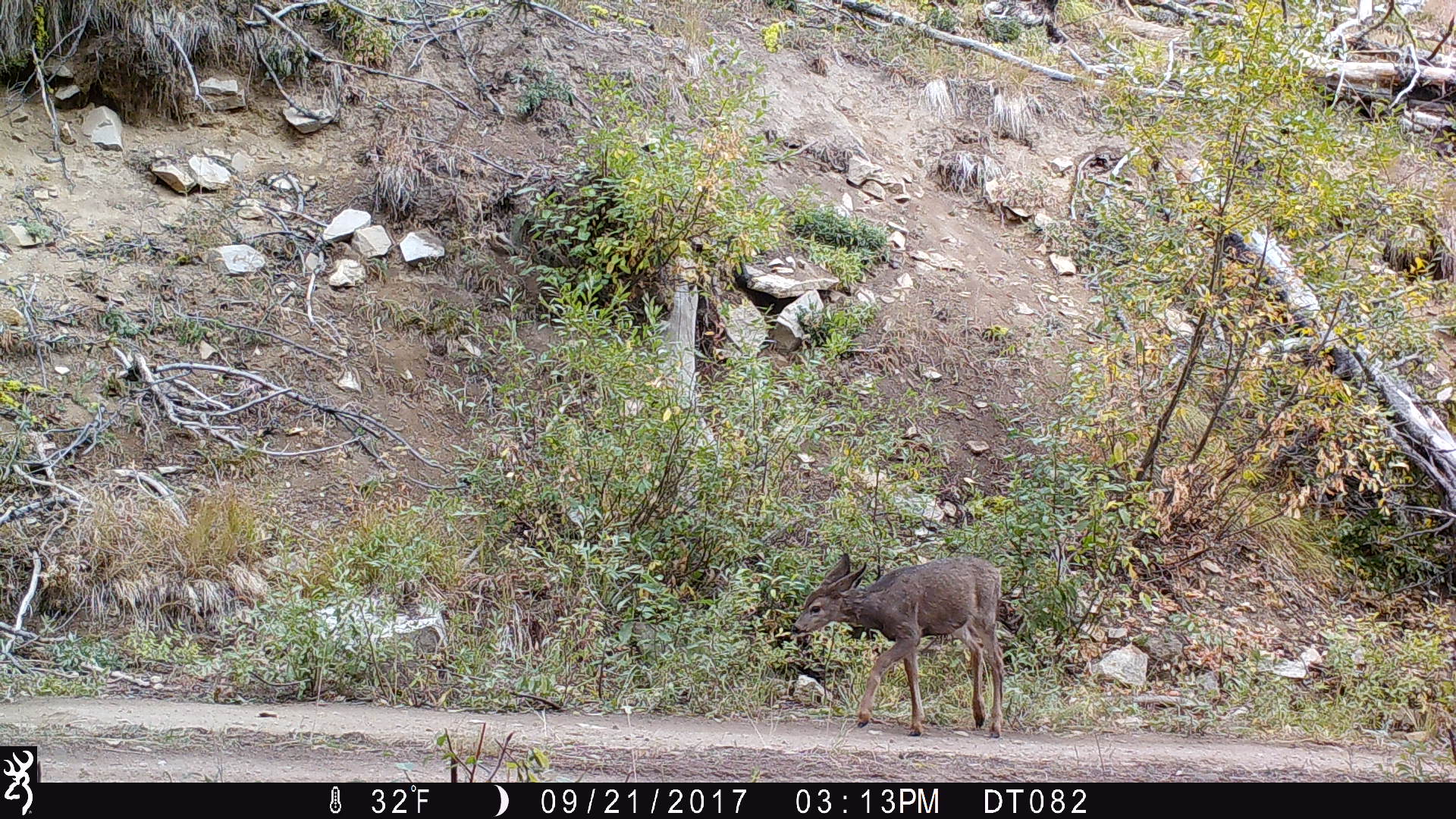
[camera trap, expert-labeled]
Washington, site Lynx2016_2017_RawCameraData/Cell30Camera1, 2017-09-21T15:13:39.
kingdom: Animalia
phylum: Chordata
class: Mammalia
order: Artiodactyla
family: Cervidae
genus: Odocoileus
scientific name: Odocoileus hemionus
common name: mule deer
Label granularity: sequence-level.